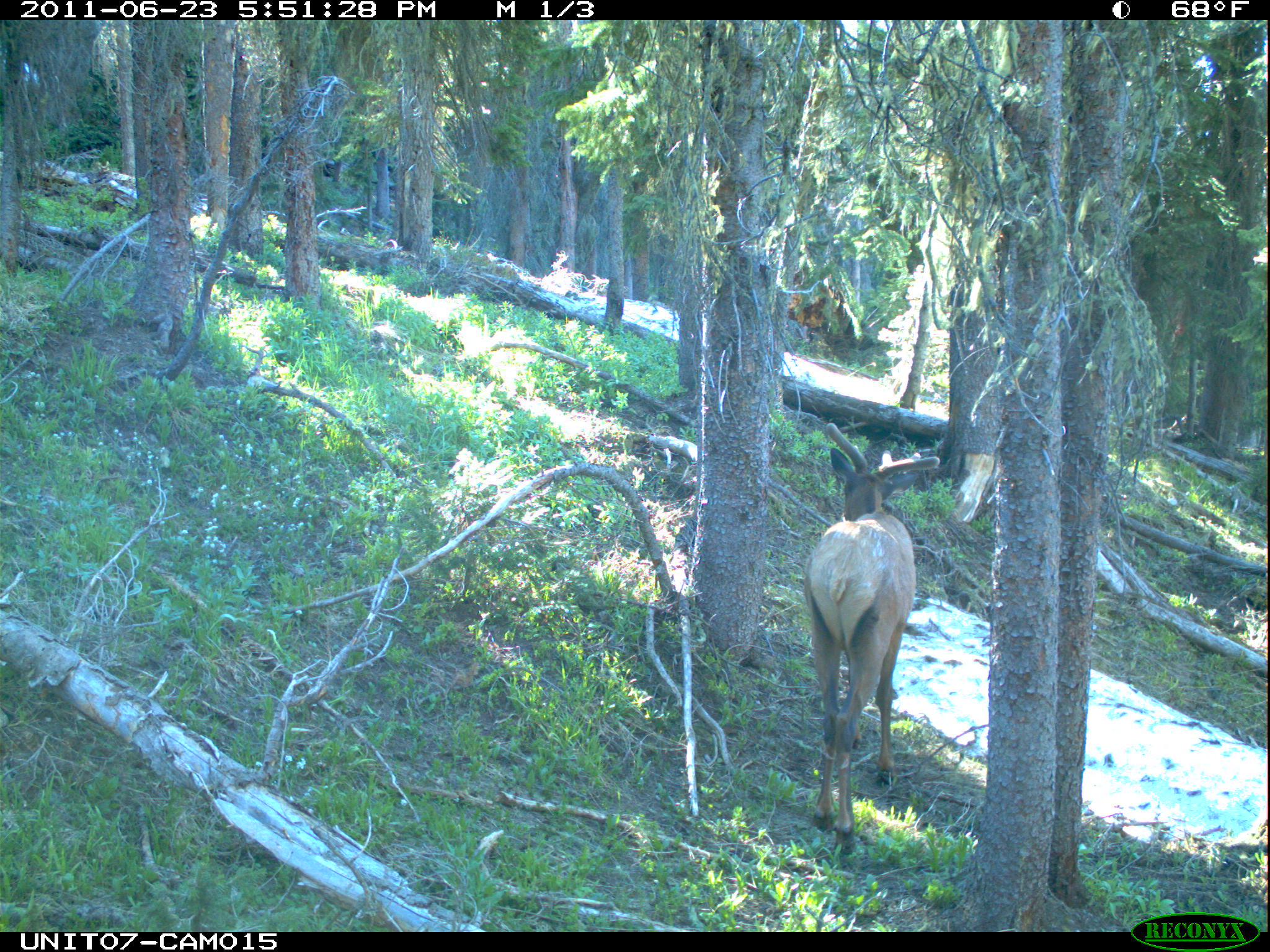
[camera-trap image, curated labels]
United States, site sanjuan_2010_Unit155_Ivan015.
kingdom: Animalia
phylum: Chordata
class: Mammalia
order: Artiodactyla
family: Cervidae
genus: Cervus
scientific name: Cervus elaphus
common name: red deer